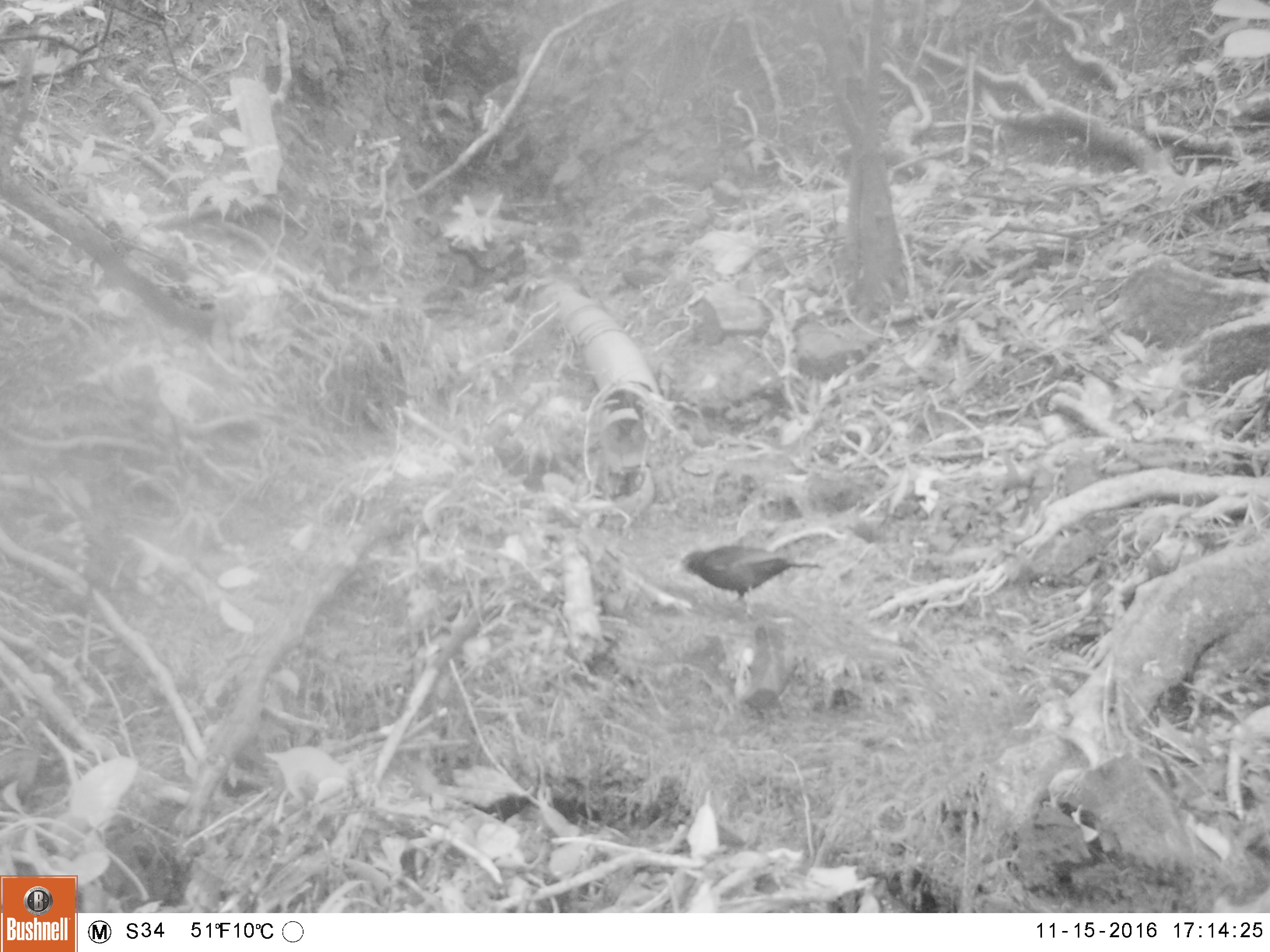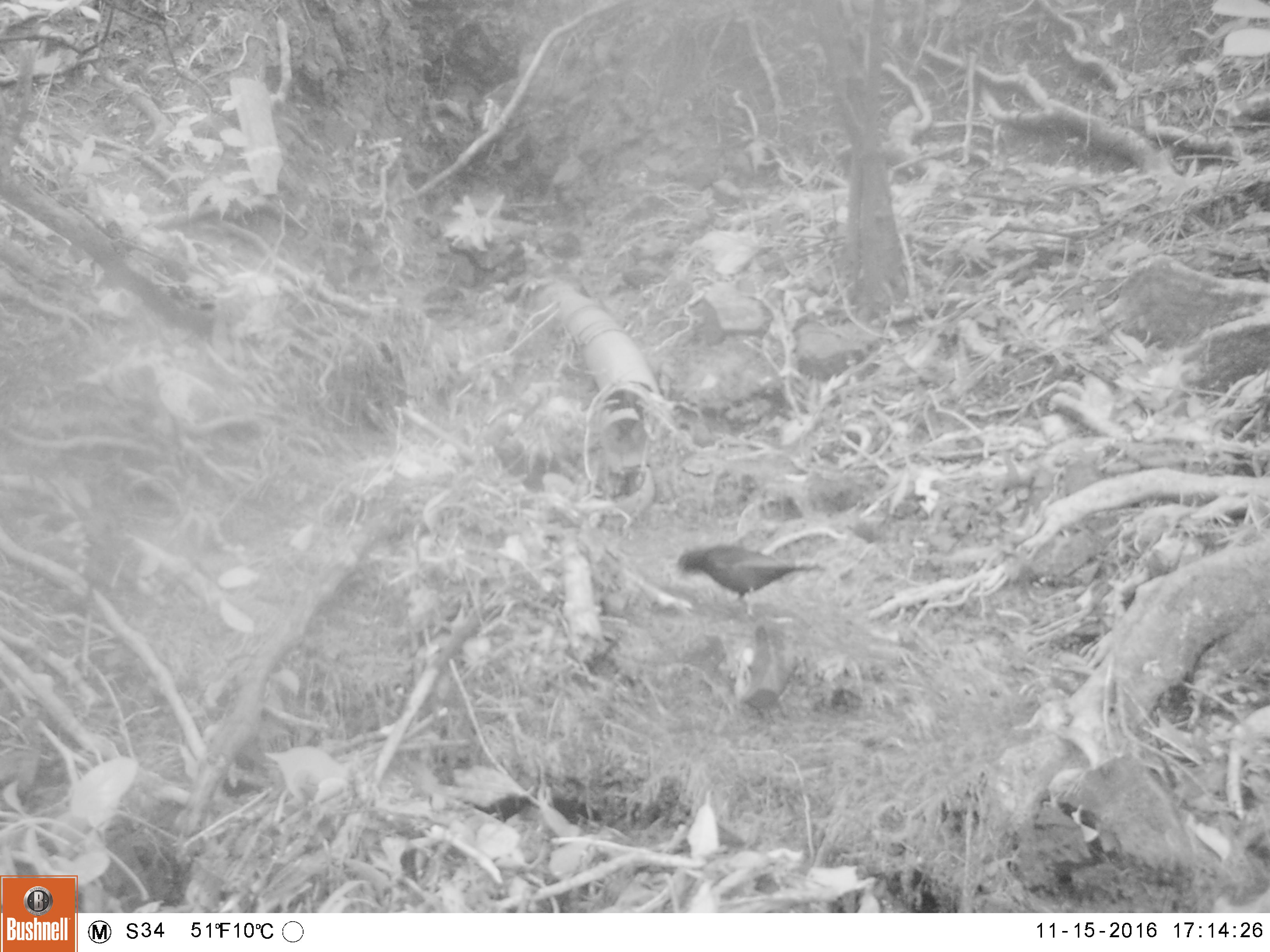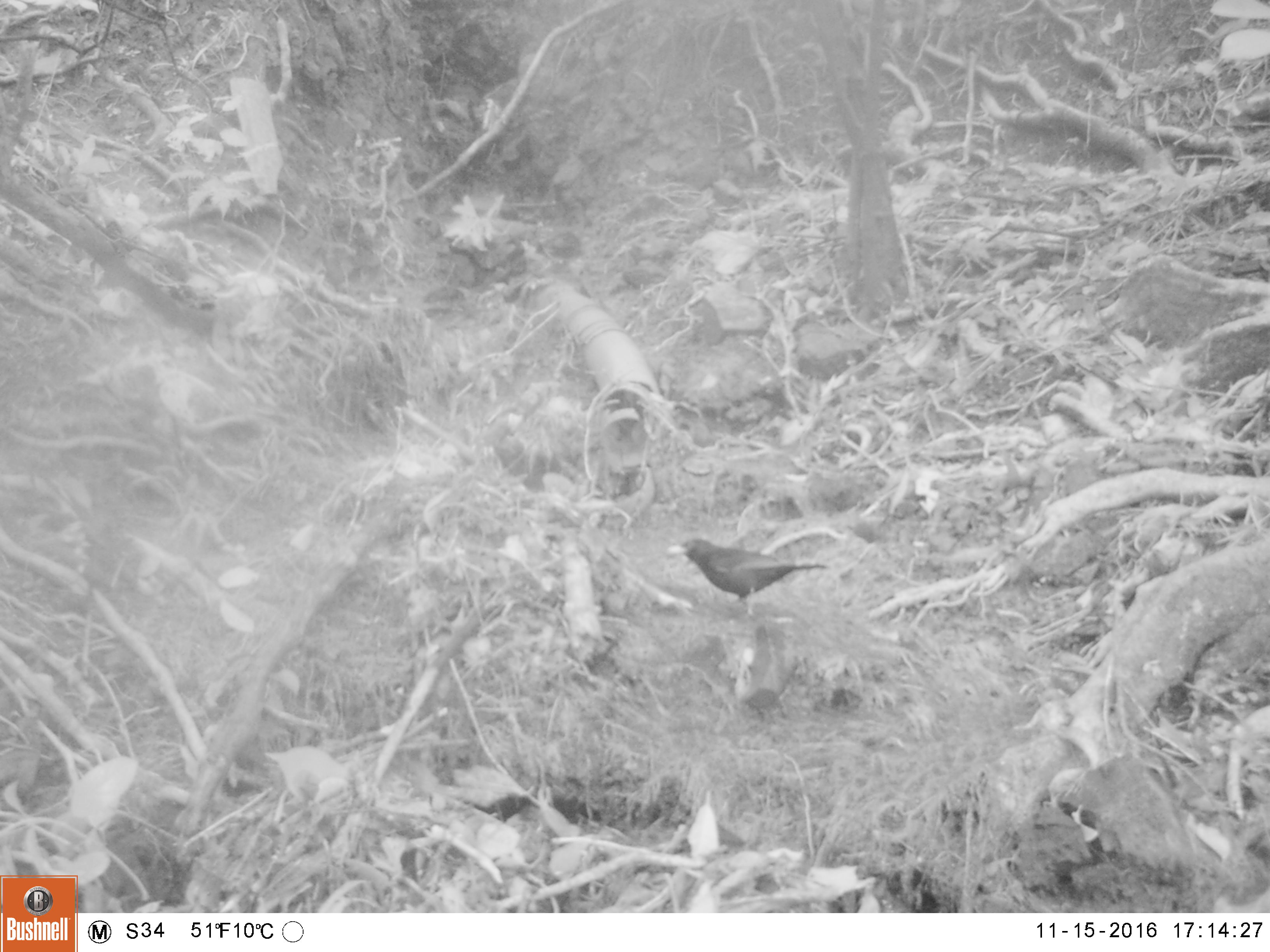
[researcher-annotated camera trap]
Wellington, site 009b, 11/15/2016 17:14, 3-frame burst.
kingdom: Animalia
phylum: Chordata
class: Aves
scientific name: Aves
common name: bird